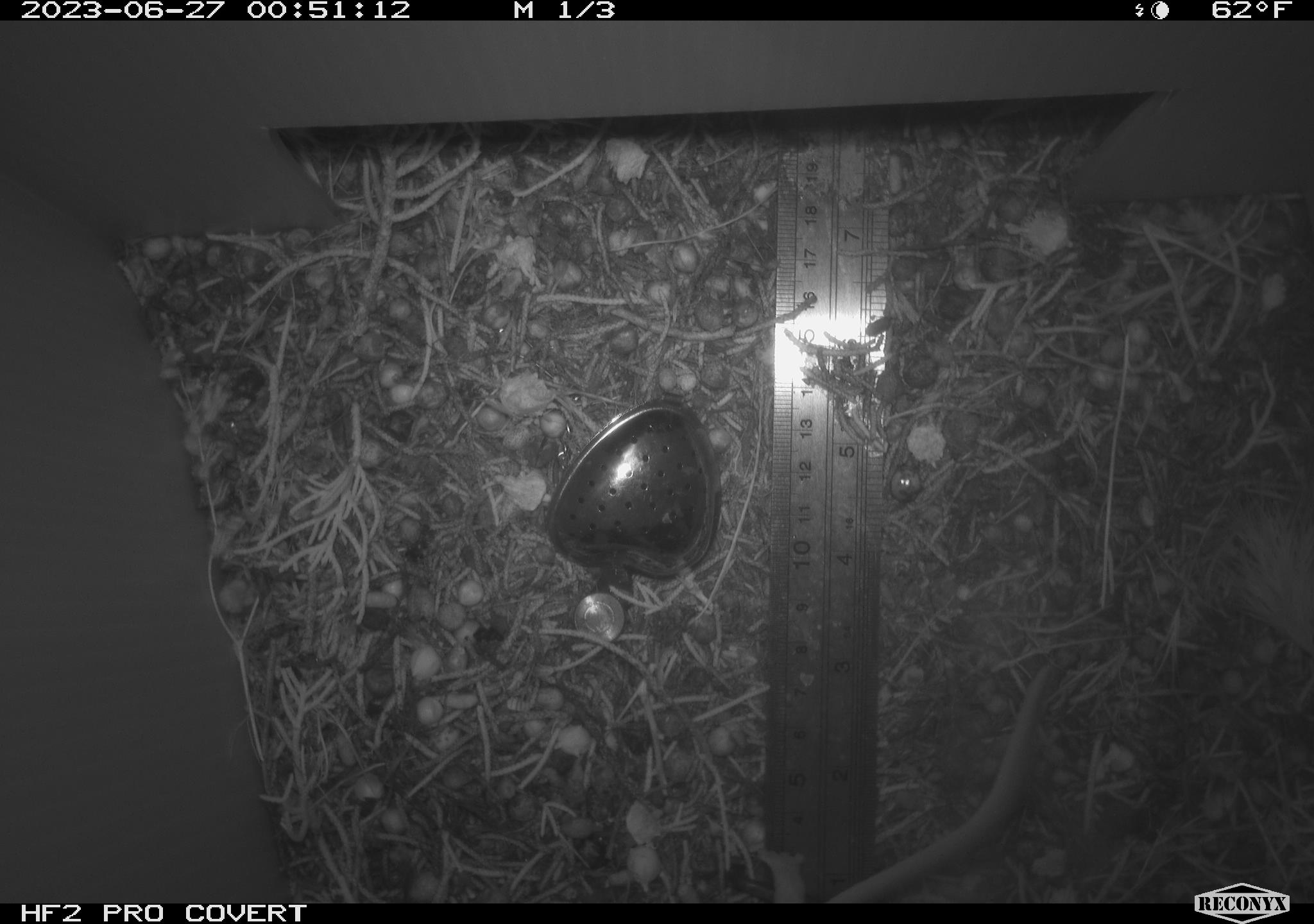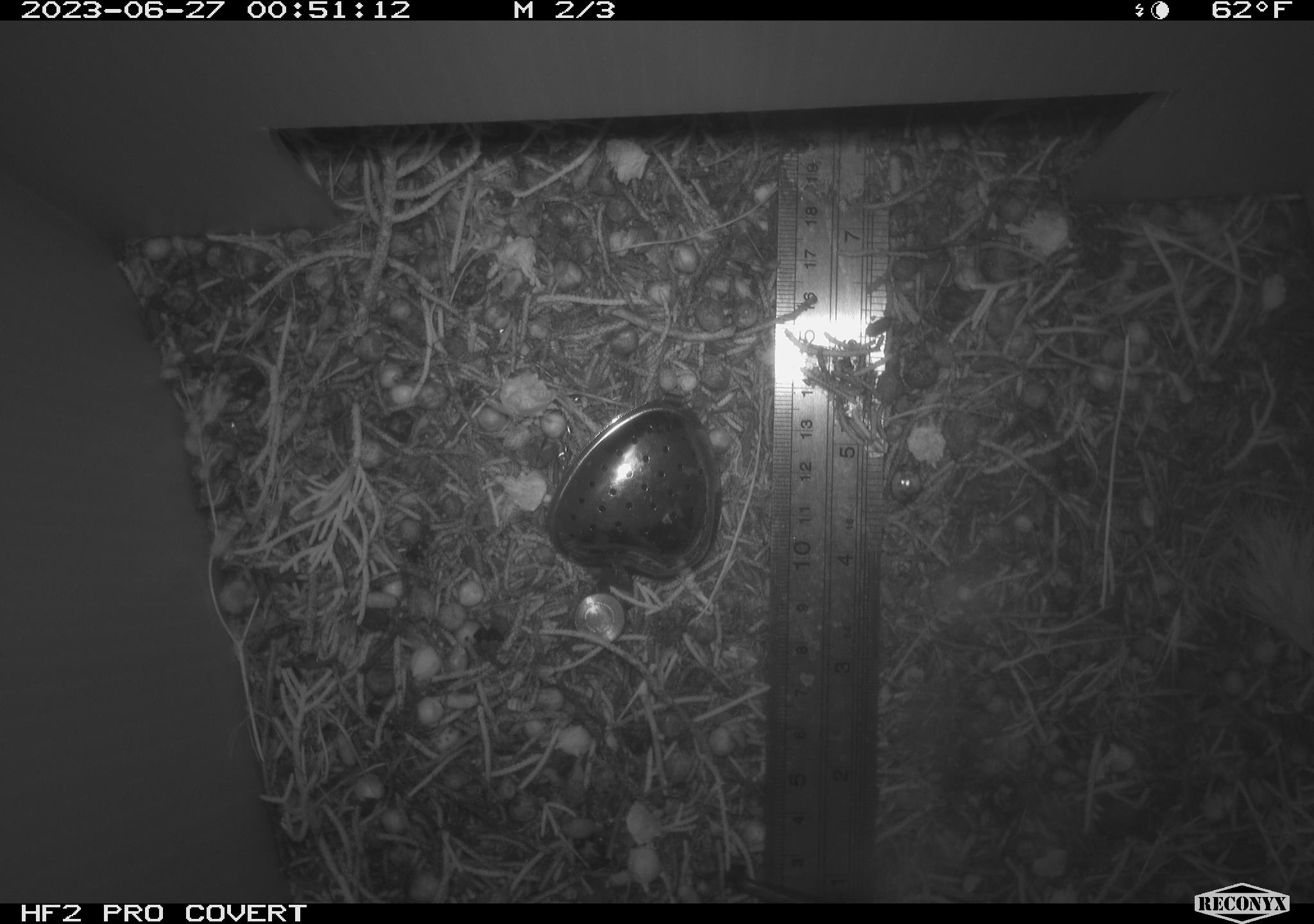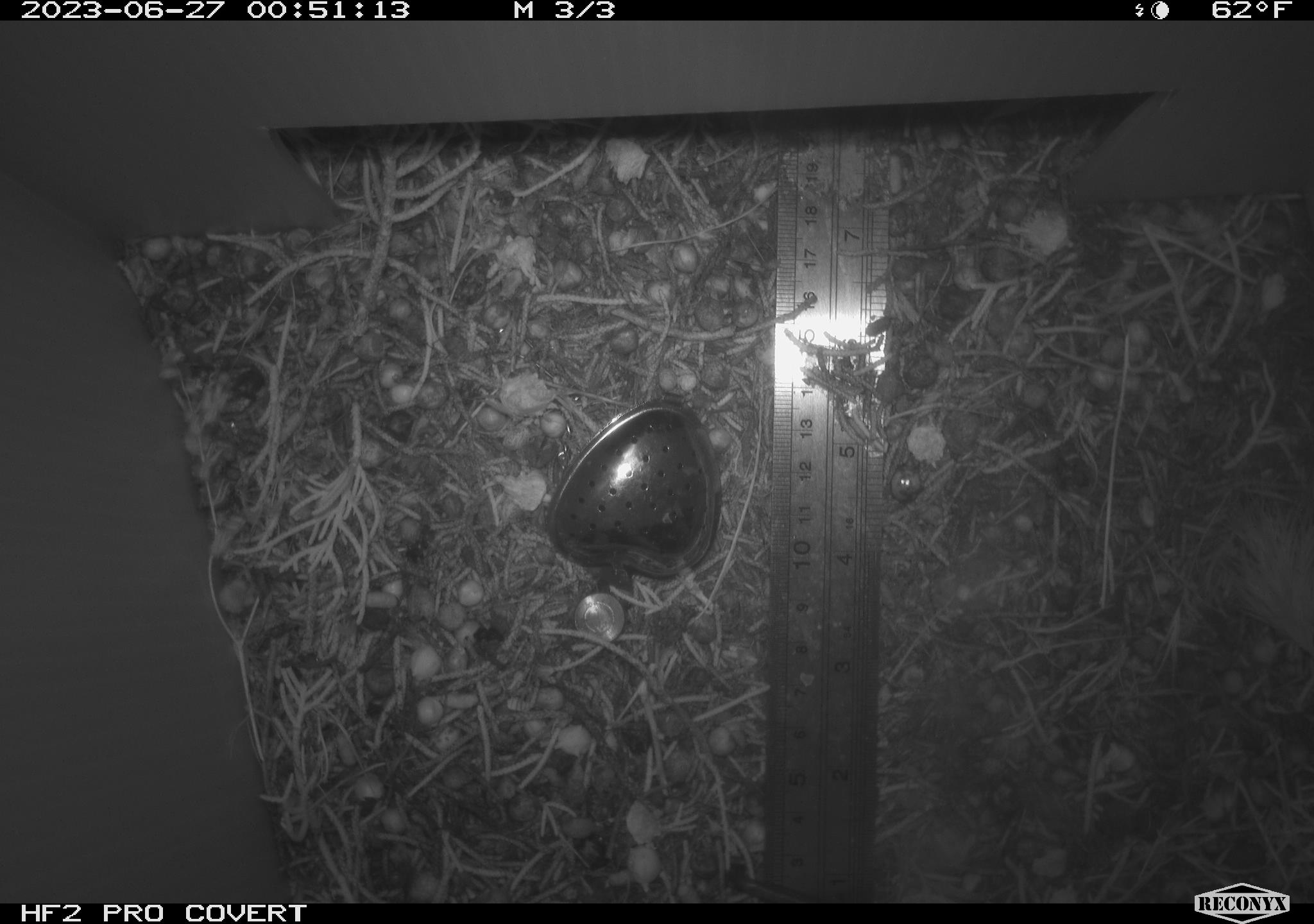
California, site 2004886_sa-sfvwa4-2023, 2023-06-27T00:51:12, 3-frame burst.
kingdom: Animalia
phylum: Chordata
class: Mammalia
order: Rodentia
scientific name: Rodentia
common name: rodent